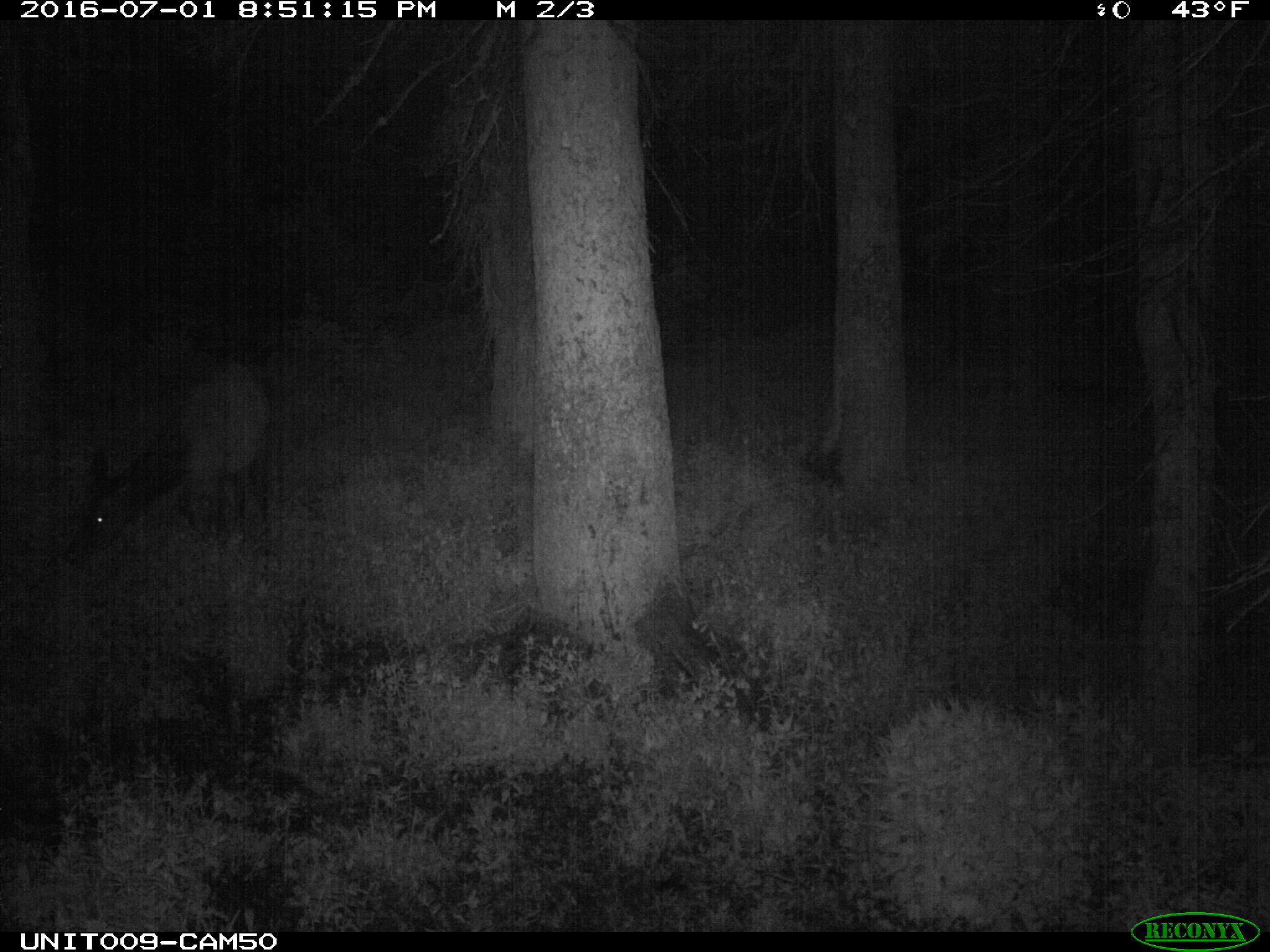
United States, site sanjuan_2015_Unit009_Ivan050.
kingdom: Animalia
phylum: Chordata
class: Mammalia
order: Artiodactyla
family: Cervidae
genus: Cervus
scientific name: Cervus elaphus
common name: red deer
Cervus elaphus (red deer).